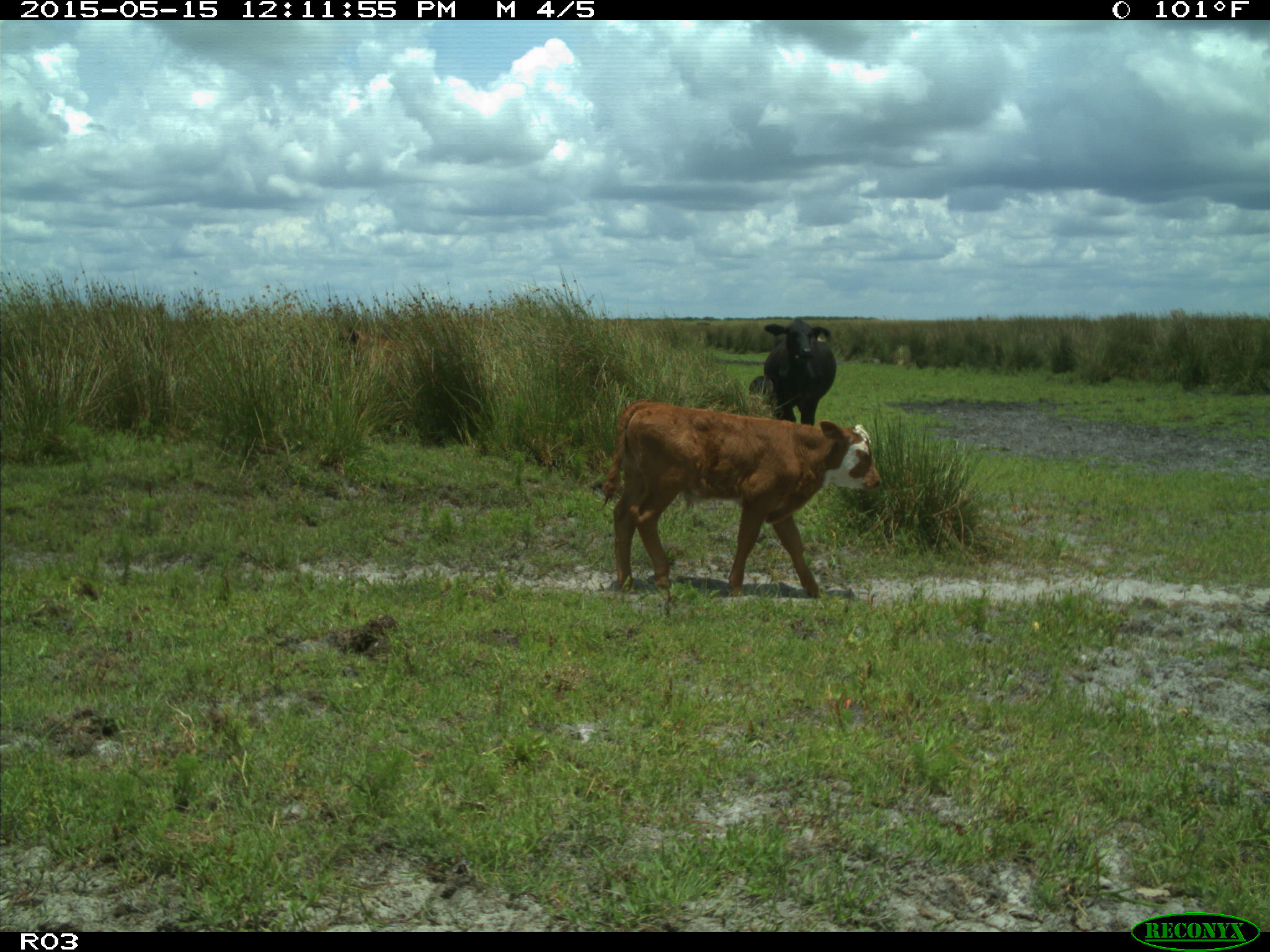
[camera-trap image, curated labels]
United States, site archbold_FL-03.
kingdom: Animalia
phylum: Chordata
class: Mammalia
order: Artiodactyla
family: Bovidae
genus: Bos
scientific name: Bos taurus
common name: domestic cow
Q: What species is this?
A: Bos taurus (domestic cow).